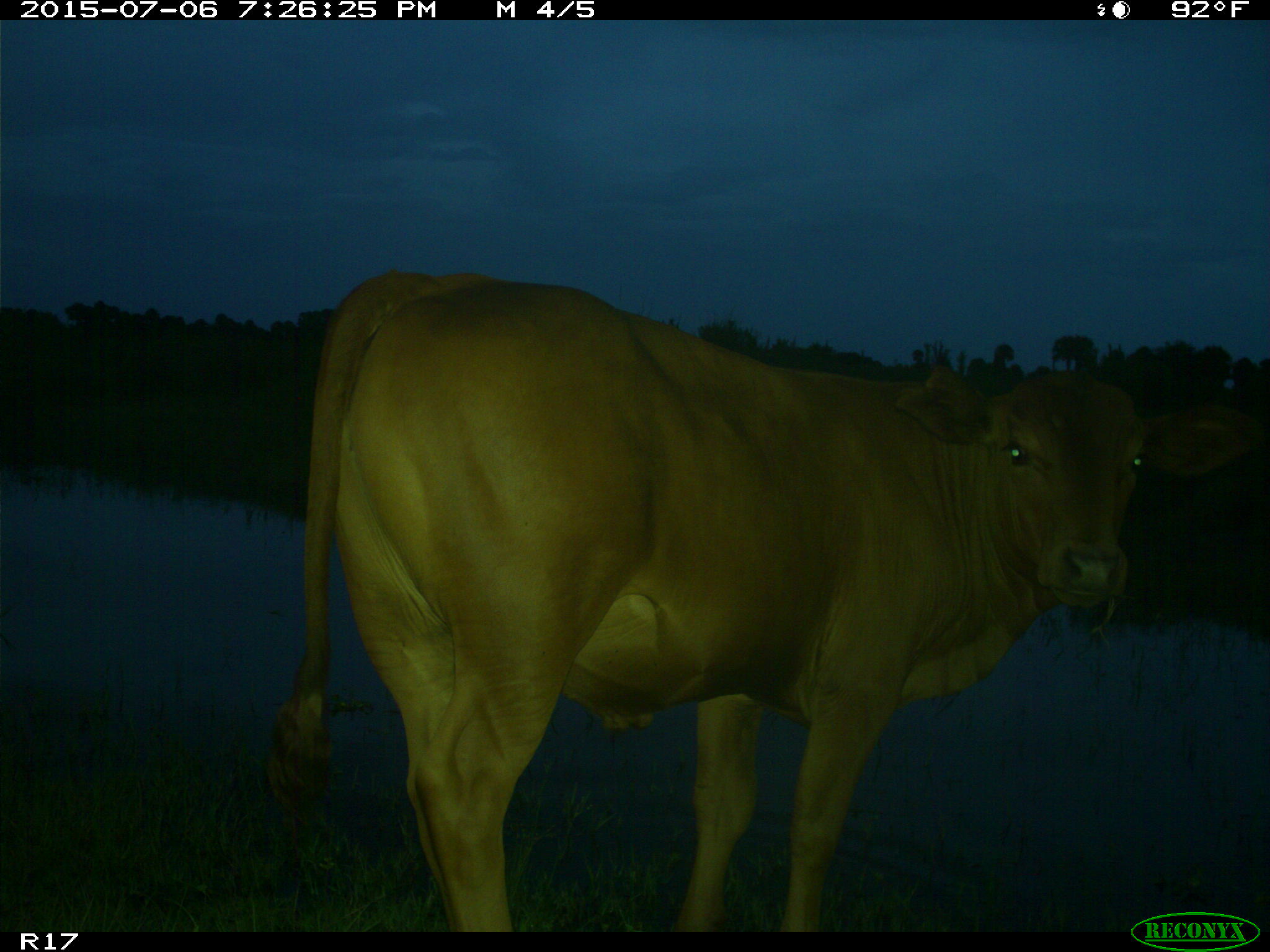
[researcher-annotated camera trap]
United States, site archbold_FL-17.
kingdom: Animalia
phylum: Chordata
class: Mammalia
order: Artiodactyla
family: Bovidae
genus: Bos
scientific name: Bos taurus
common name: domestic cow